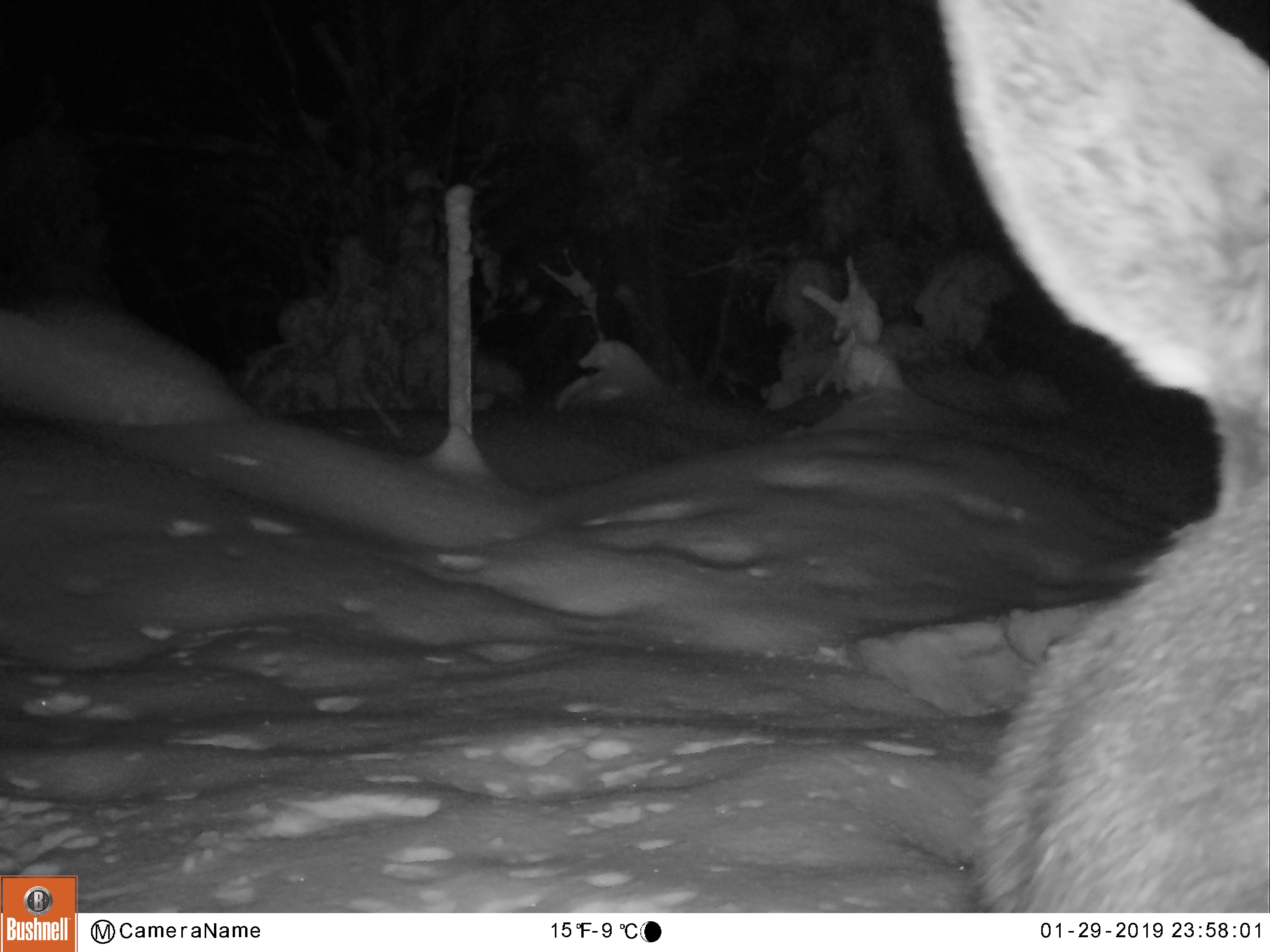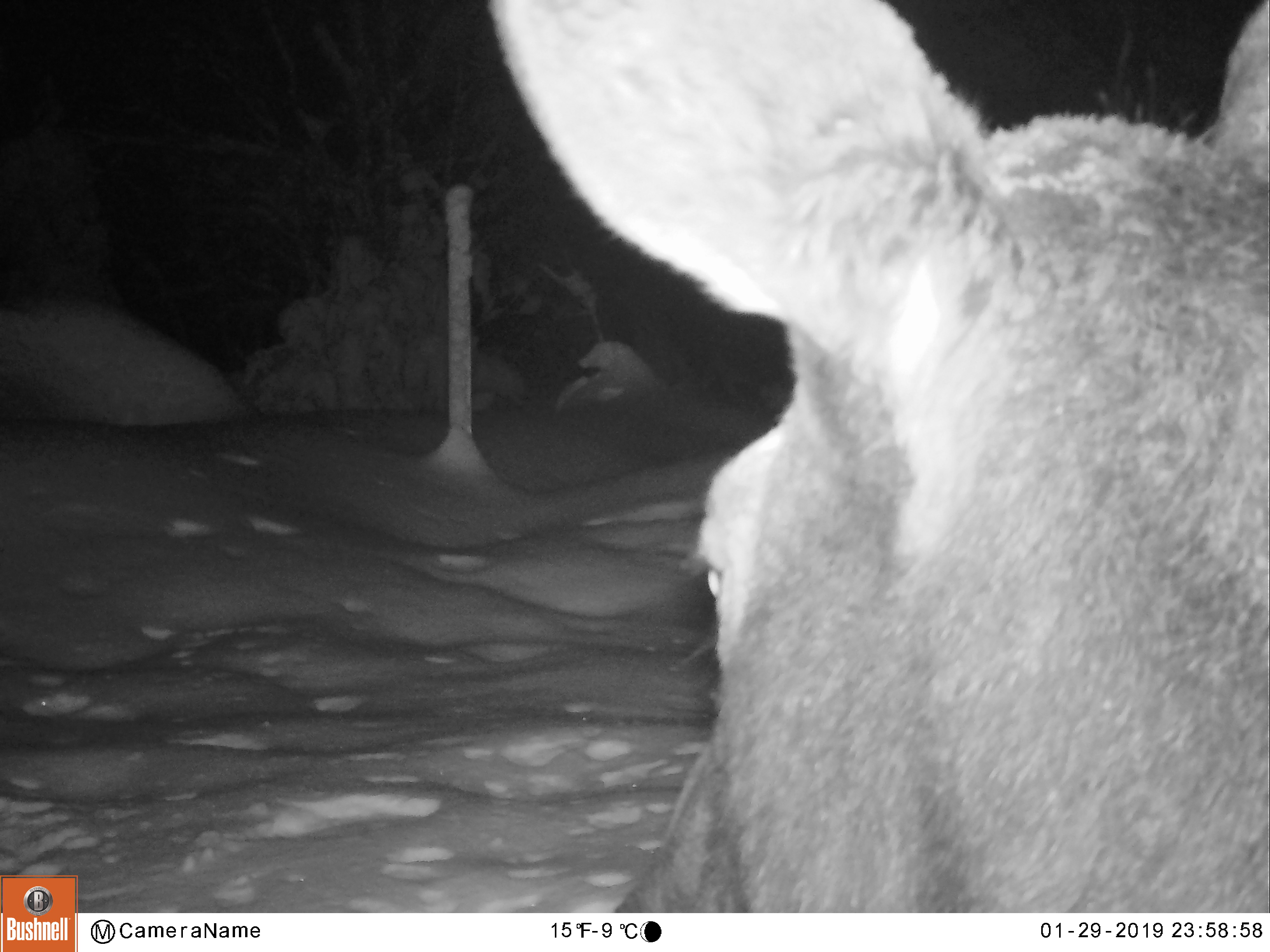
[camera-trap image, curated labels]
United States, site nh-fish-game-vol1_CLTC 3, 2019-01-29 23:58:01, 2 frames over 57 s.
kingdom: Animalia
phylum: Chordata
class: Mammalia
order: Artiodactyla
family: Cervidae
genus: Alces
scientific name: Alces alces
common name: moose